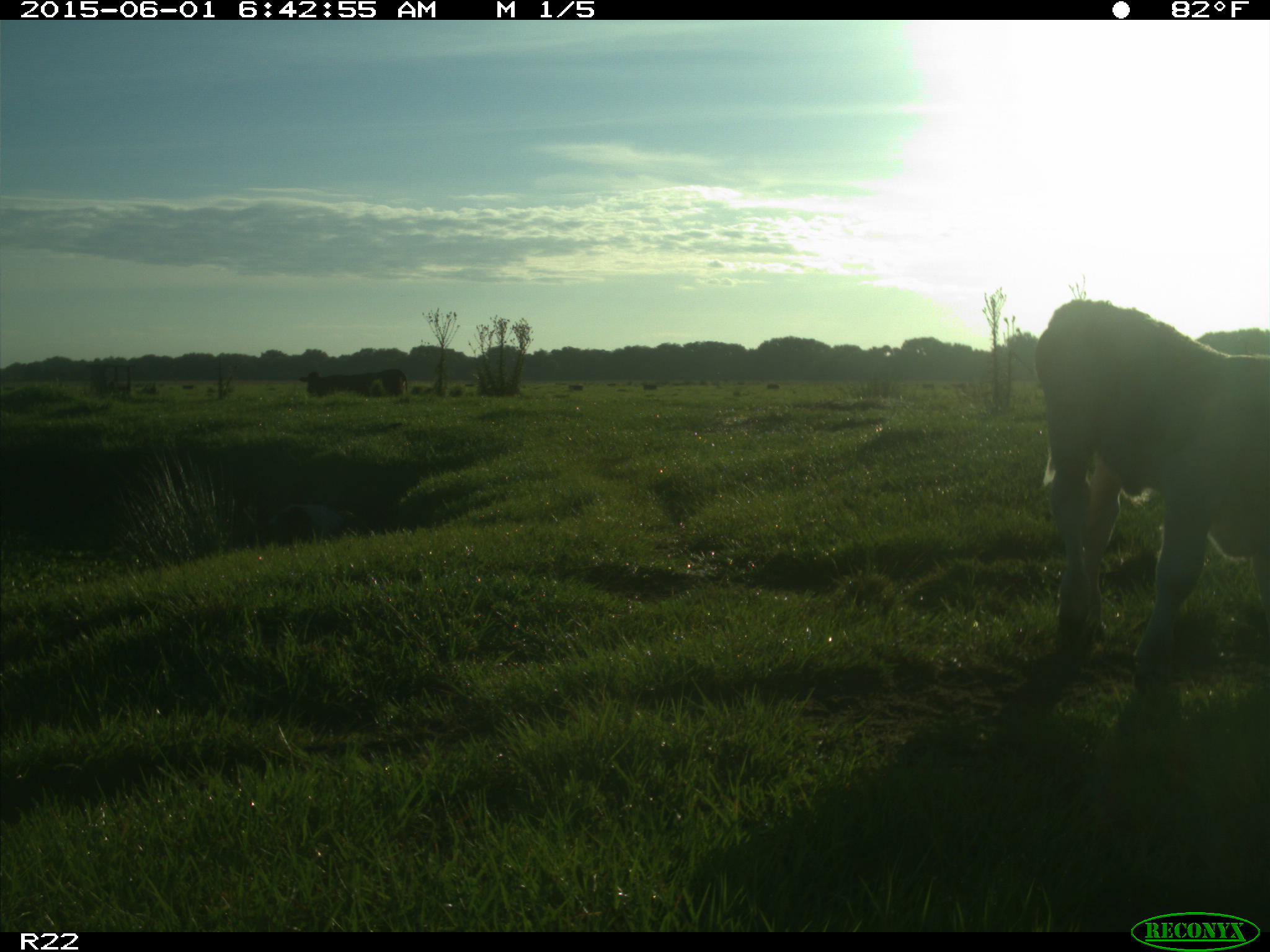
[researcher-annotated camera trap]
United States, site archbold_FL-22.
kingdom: Animalia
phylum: Chordata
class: Mammalia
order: Artiodactyla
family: Bovidae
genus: Bos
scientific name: Bos taurus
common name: domestic cow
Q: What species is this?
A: Bos taurus (domestic cow).